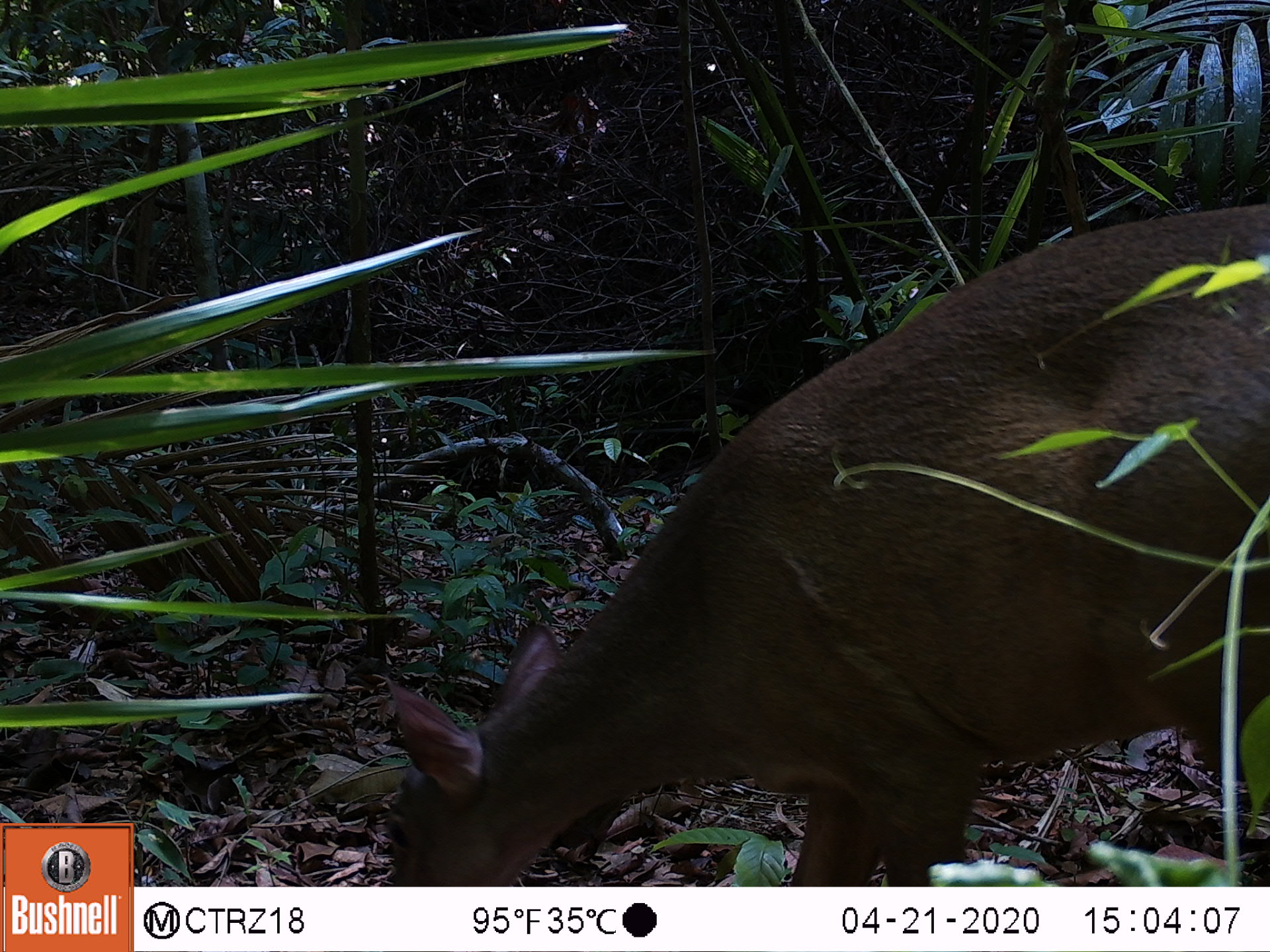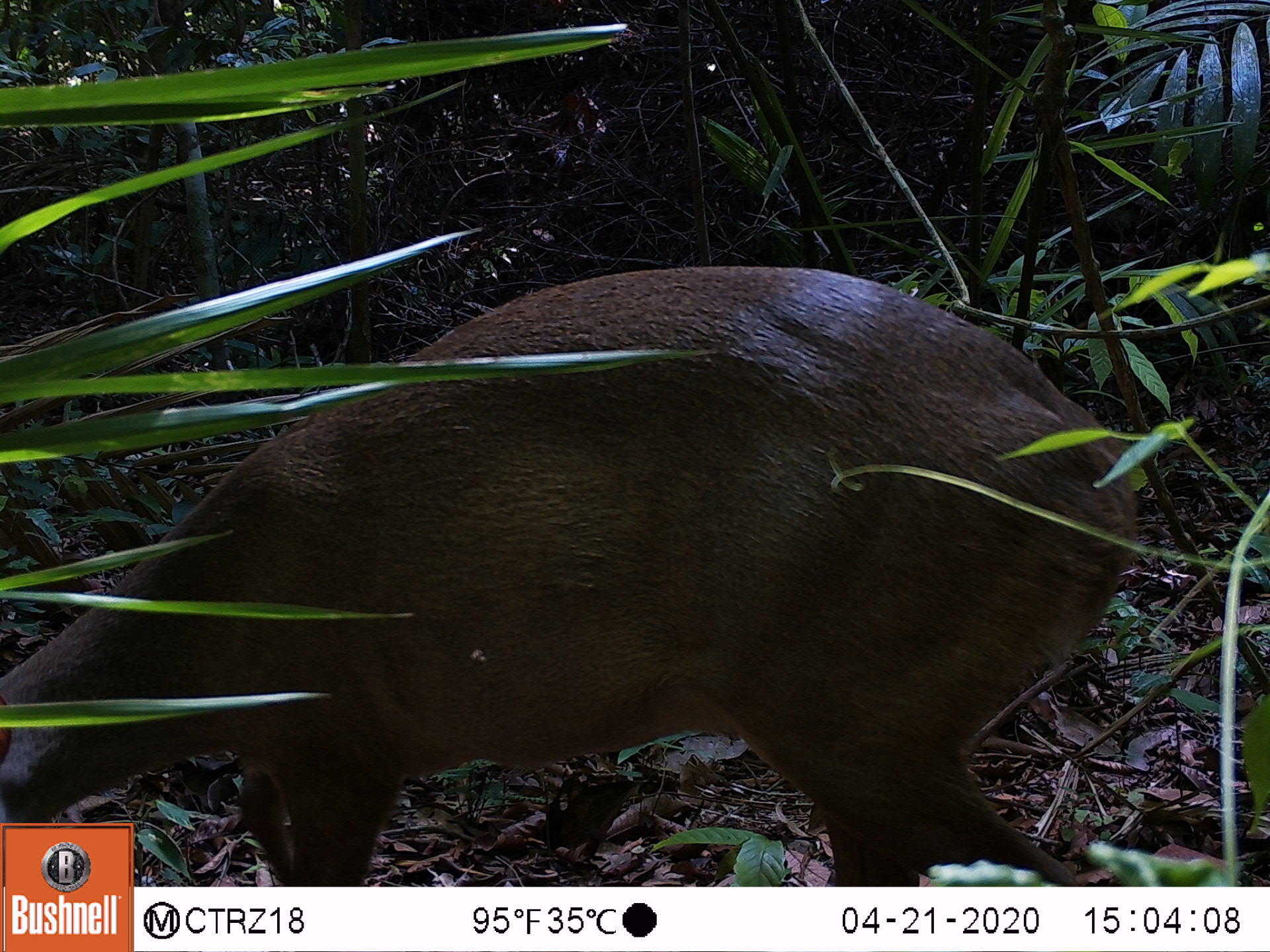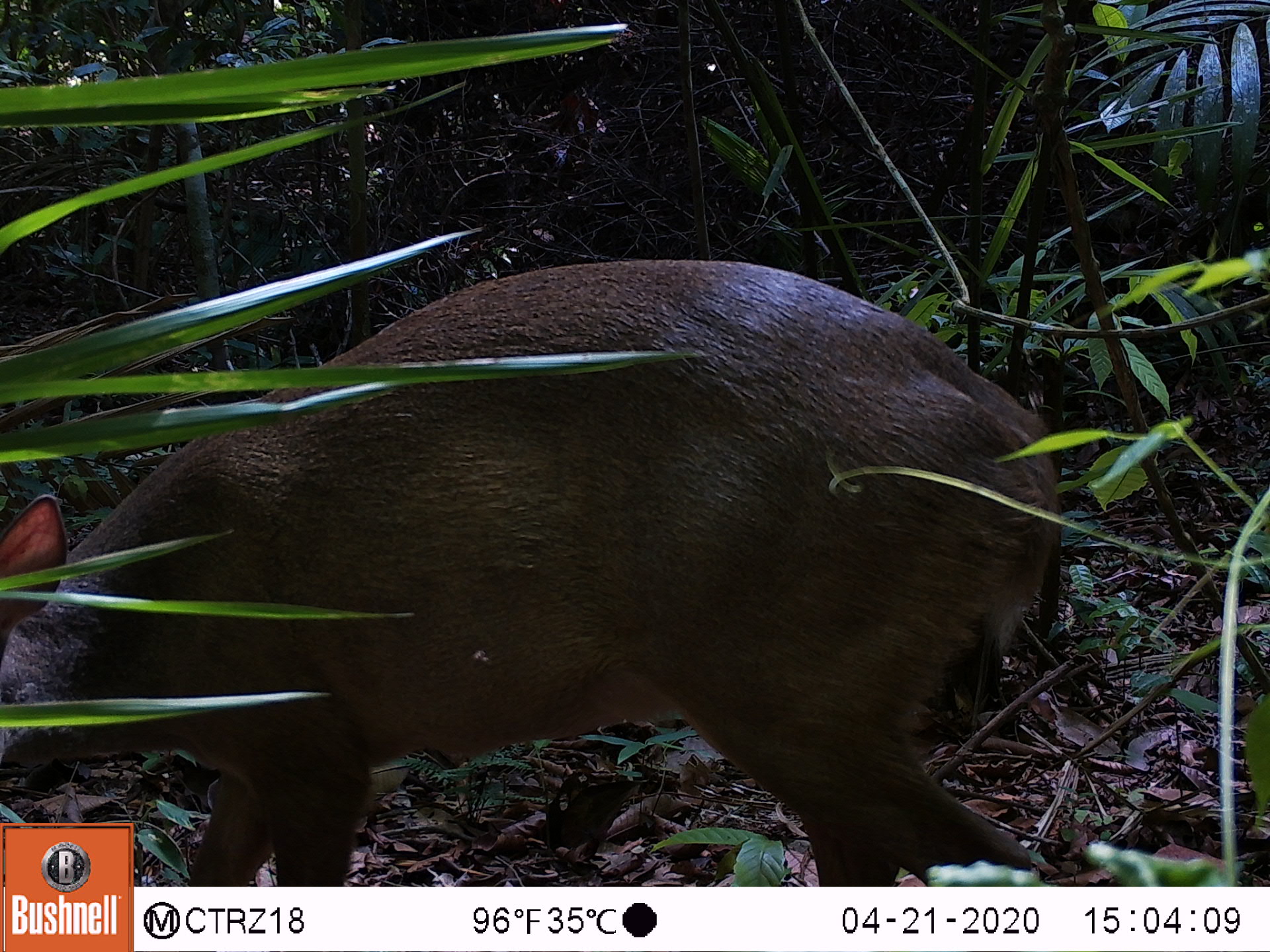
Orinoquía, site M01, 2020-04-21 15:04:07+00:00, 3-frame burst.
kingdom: Animalia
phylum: Chordata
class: Mammalia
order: Artiodactyla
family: Cervidae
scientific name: Cervidae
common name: deer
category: unknown cervid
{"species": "unknown cervid (deer) (Cervidae)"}